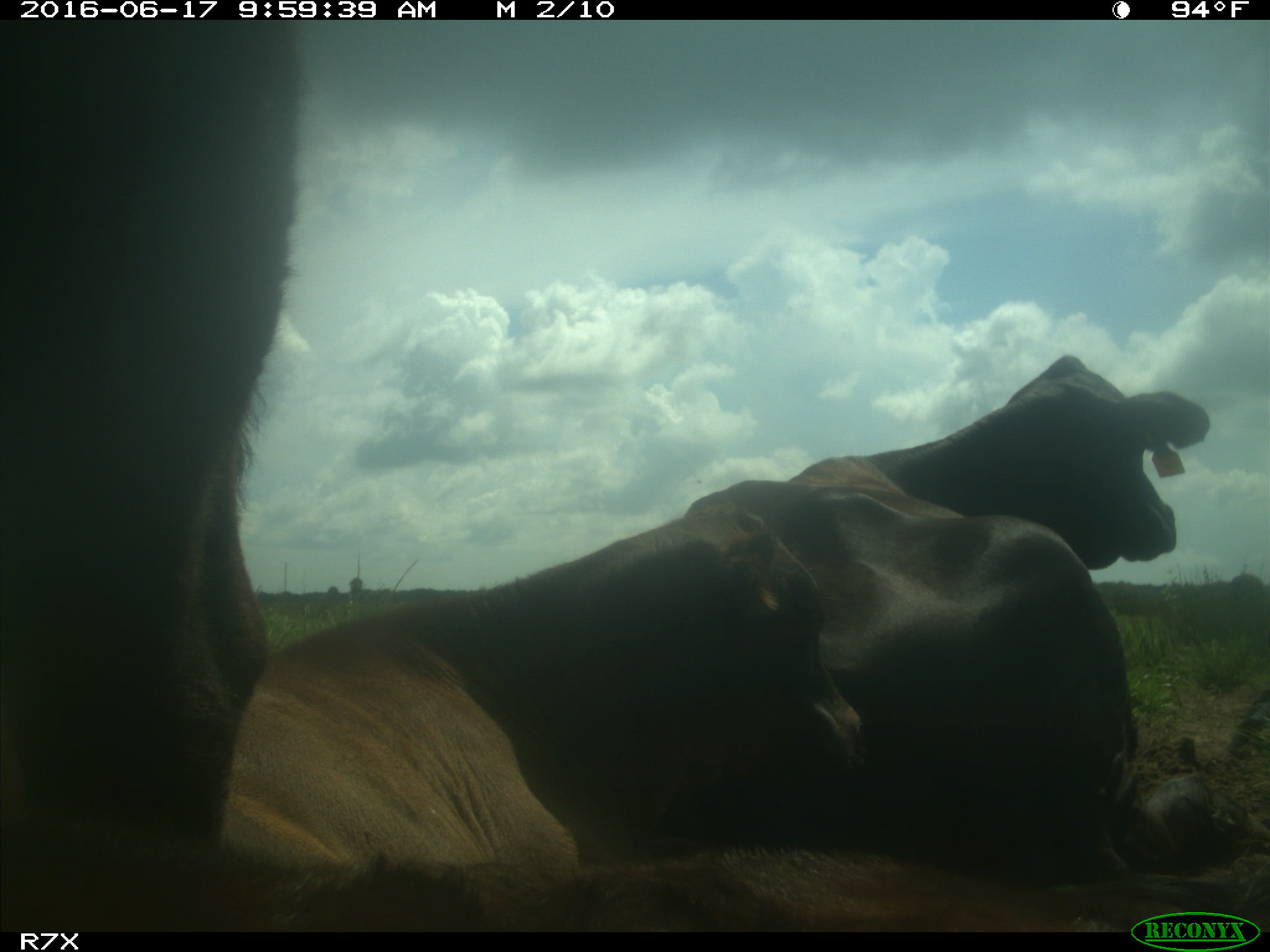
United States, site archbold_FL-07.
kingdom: Animalia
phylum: Chordata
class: Mammalia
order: Artiodactyla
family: Bovidae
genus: Bos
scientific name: Bos taurus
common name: domestic cow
Bos taurus (domestic cow).